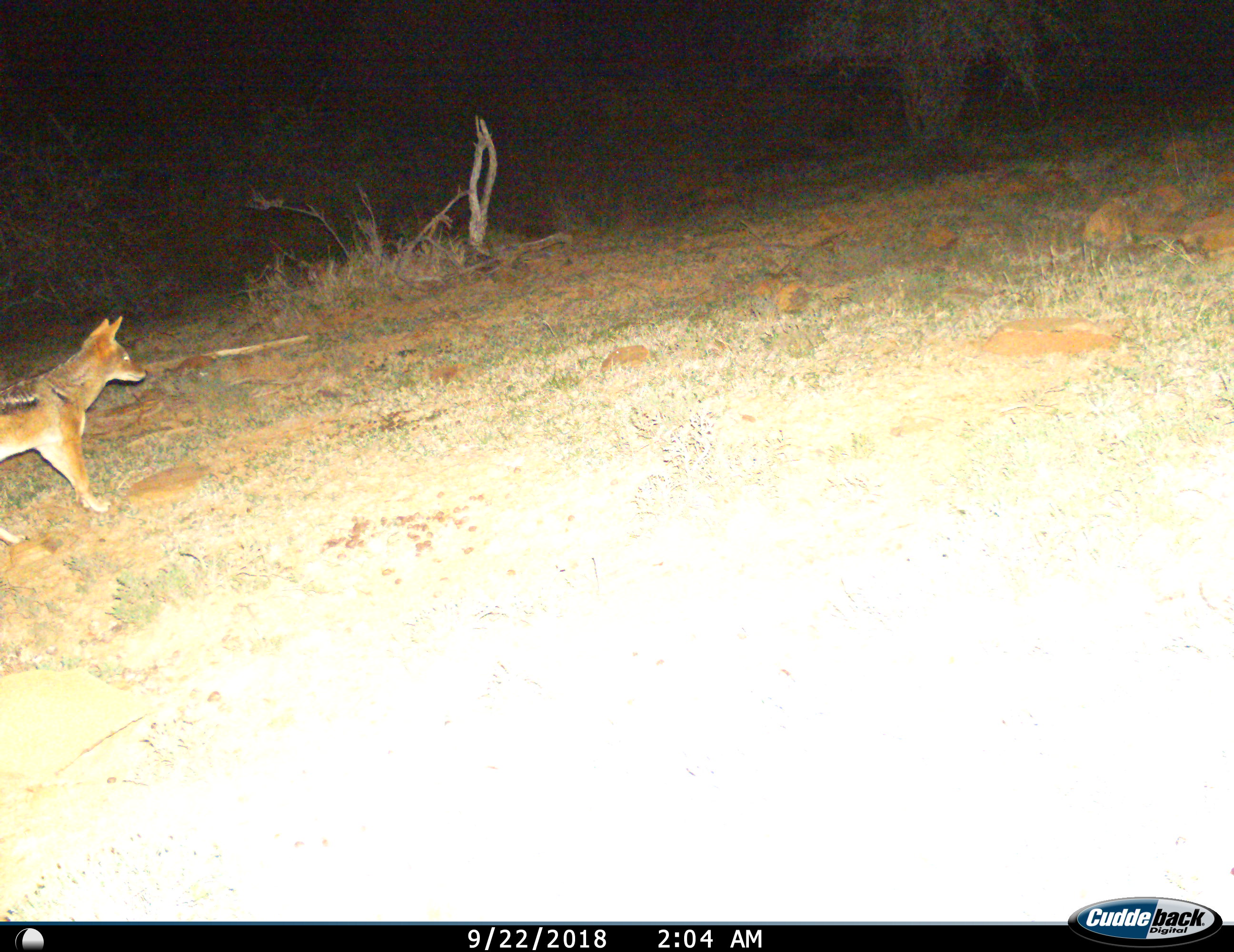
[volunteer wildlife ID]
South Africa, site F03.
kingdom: Animalia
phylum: Chordata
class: Mammalia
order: Carnivora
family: Canidae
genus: Lupulella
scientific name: Lupulella mesomelas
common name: black-backed jackal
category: jackalblackbacked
Jackalblackbacked (black-backed jackal) (Lupulella mesomelas), count 1. Behavior (volunteer vote fractions): standing 78%, resting 0%, moving 22%, interacting 0%. Young present (vote fraction): 0%. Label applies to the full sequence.